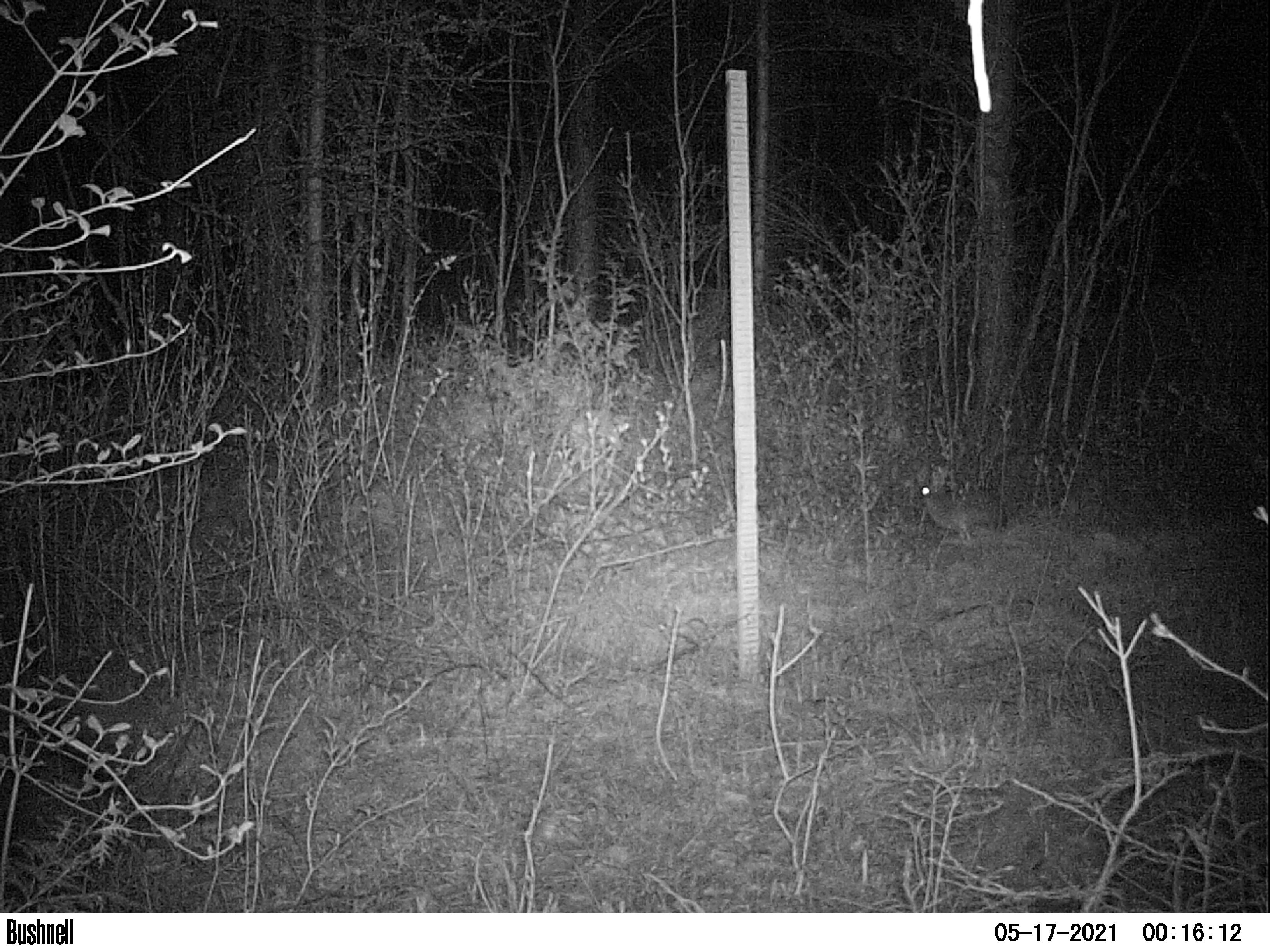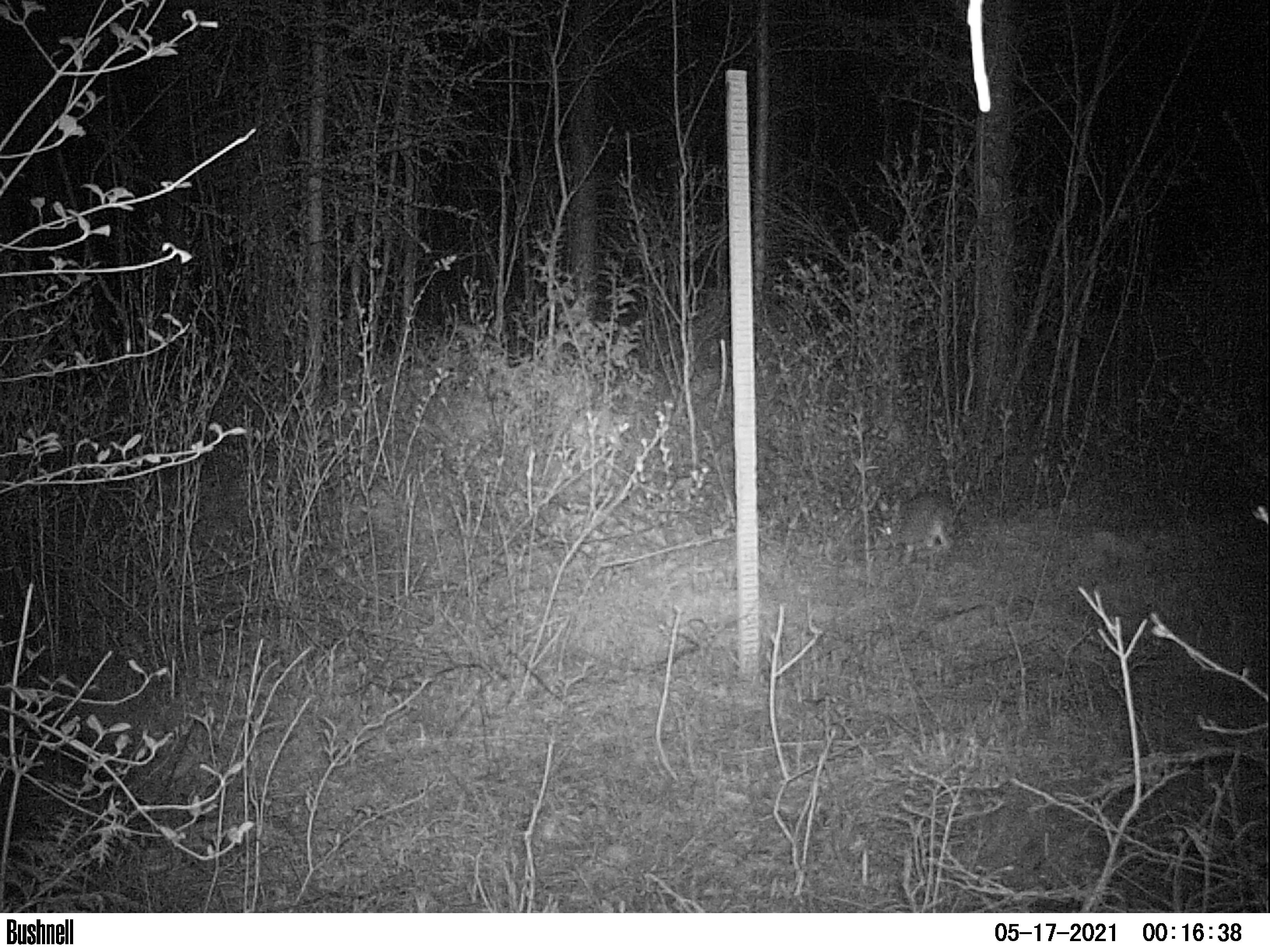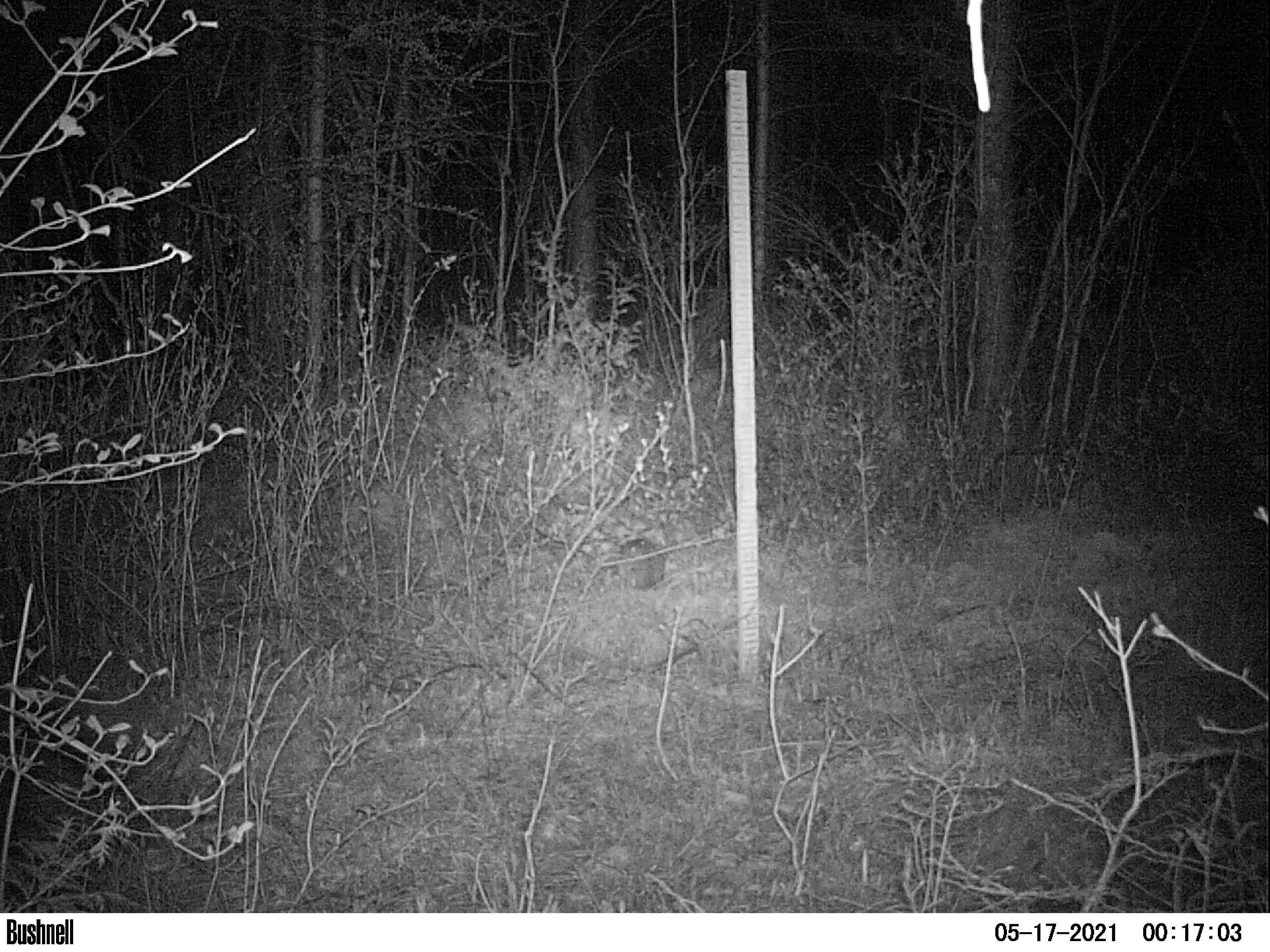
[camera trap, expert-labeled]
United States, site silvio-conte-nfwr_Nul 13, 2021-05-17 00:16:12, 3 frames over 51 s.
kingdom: Animalia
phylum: Chordata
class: Mammalia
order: Lagomorpha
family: Leporidae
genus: Lepus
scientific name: Lepus americanus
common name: snowshoe hare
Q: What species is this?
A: Snowshoe hare (Lepus americanus).